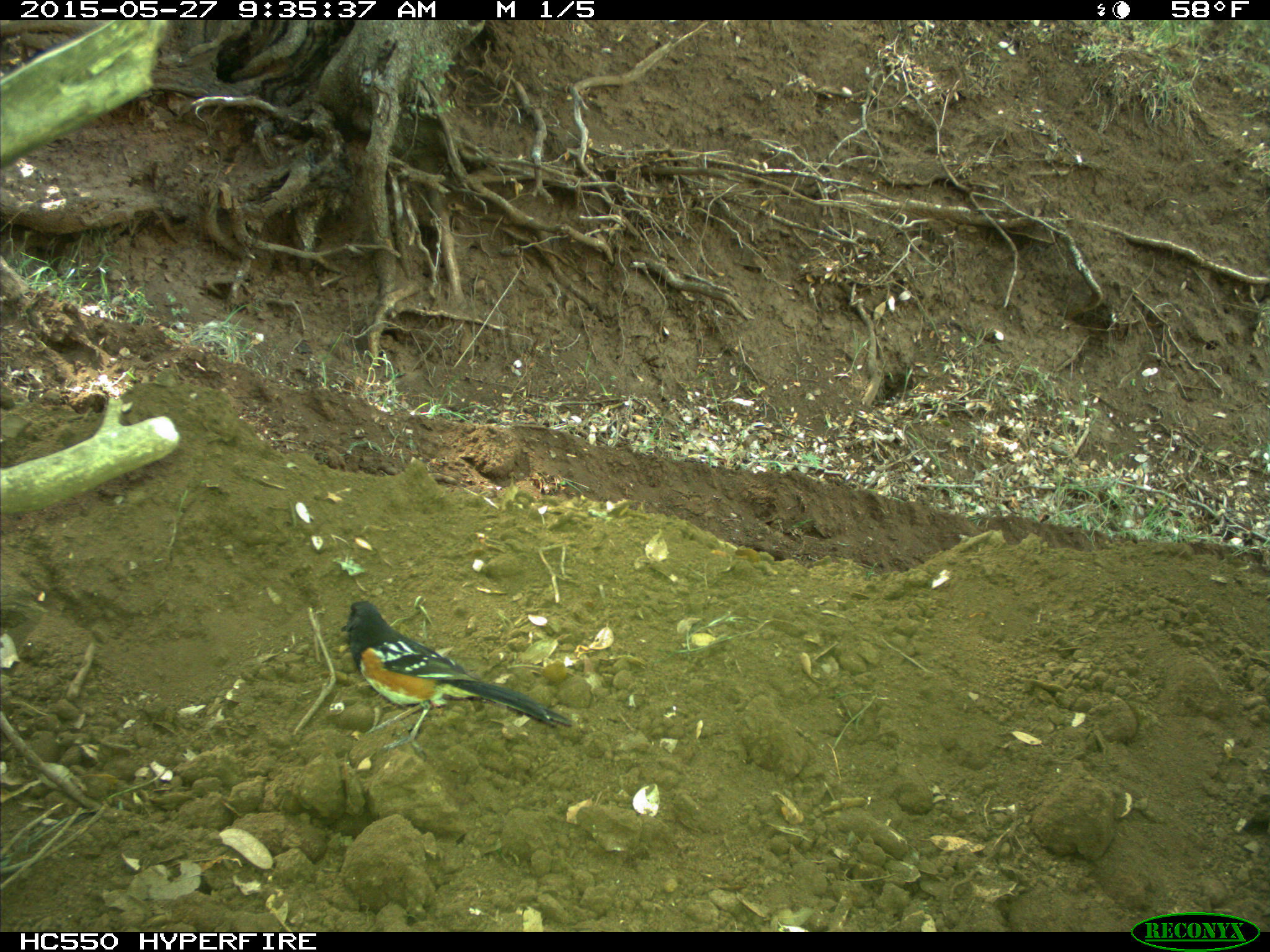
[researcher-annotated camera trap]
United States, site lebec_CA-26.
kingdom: Animalia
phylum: Chordata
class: Aves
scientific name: Aves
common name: birds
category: unidentified bird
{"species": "unidentified bird (birds) (Aves)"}